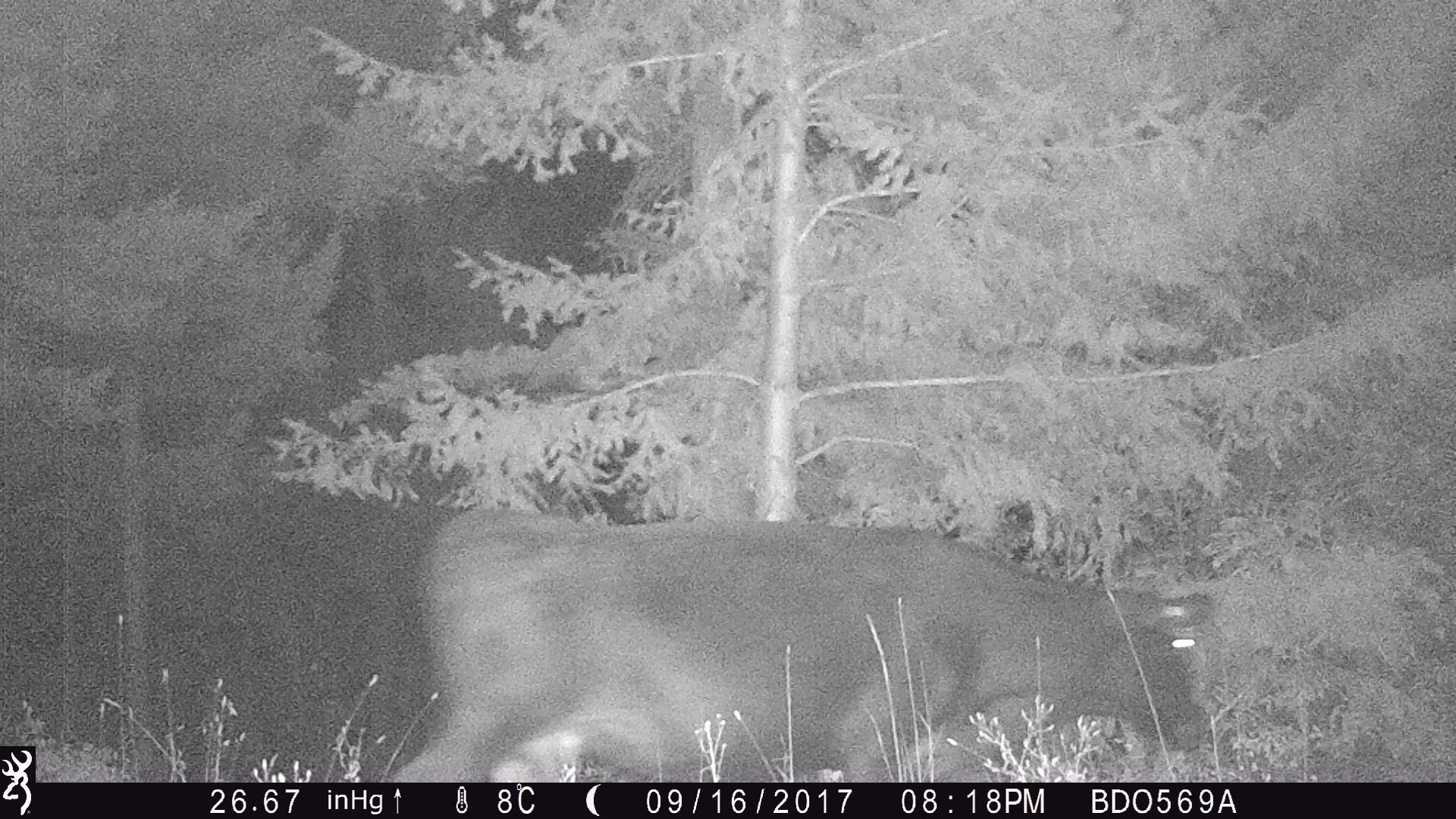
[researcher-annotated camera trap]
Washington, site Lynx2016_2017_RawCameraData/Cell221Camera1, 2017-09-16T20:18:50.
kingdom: Animalia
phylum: Chordata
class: Mammalia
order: Artiodactyla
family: Bovidae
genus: Bos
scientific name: Bos taurus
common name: domestic cattle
Domestic cattle (Bos taurus). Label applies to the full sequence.